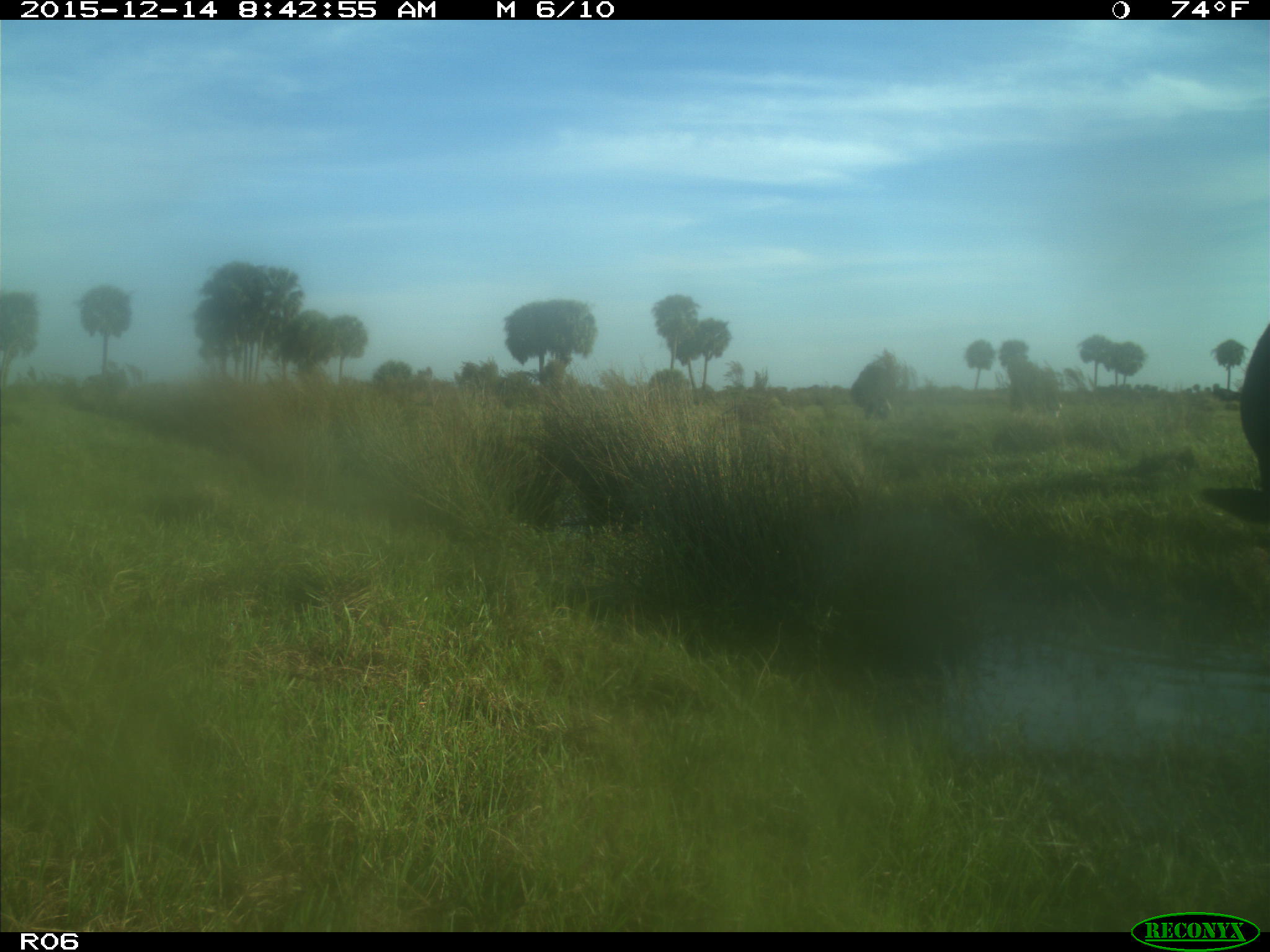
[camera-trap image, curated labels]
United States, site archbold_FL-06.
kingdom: Animalia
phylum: Chordata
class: Mammalia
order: Artiodactyla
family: Bovidae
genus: Bos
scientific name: Bos taurus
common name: domestic cow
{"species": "Bos taurus (domestic cow)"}